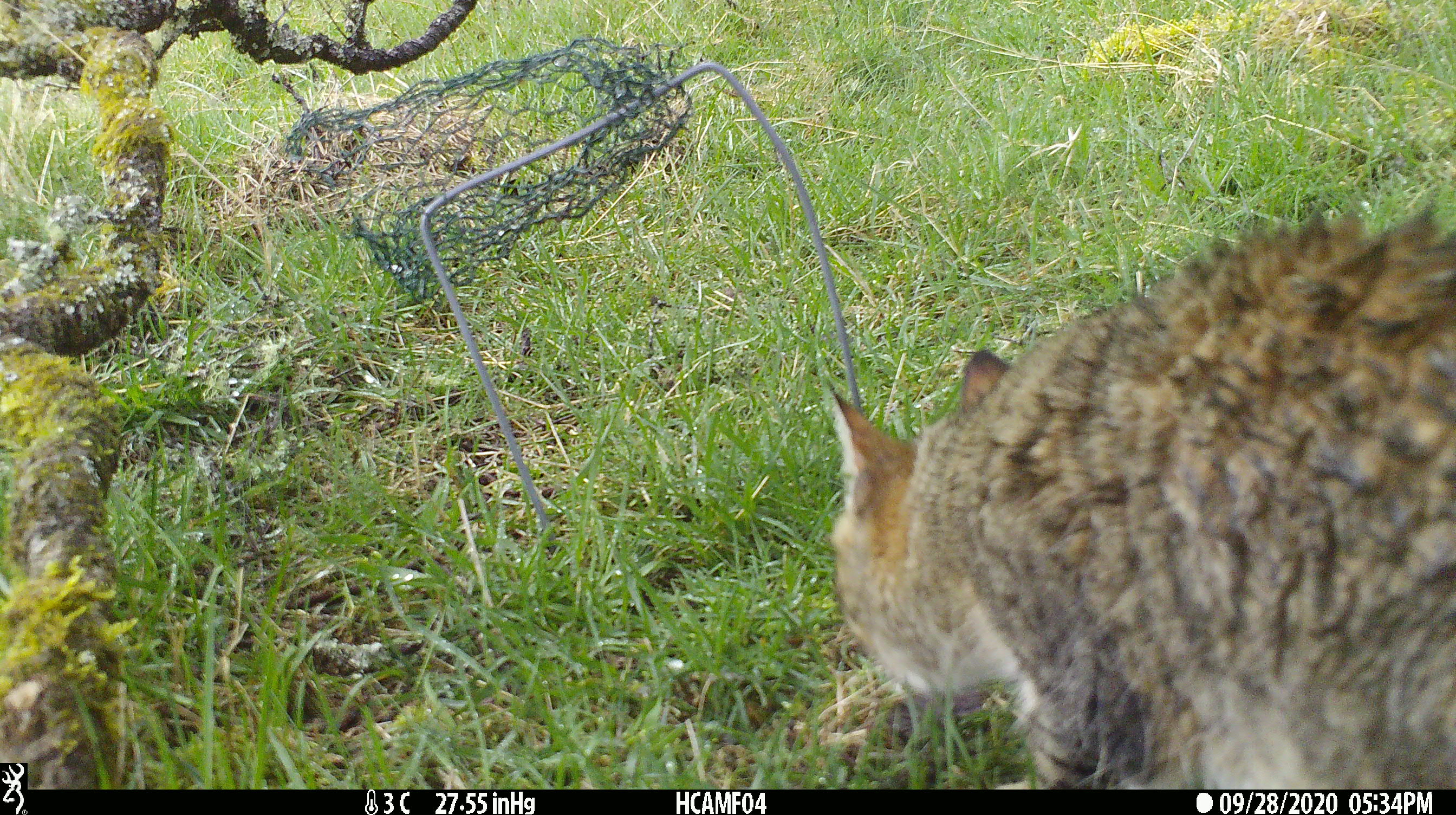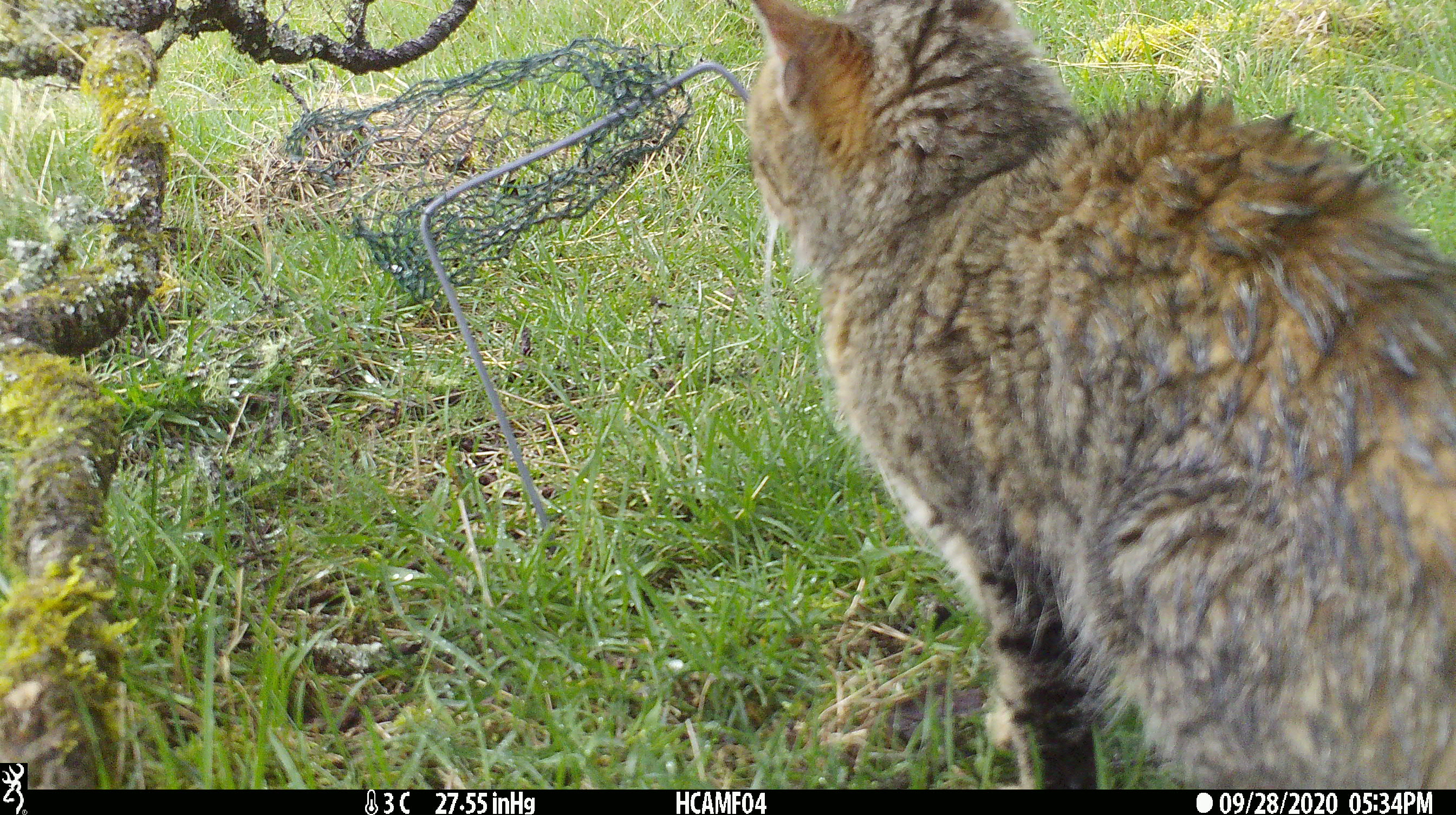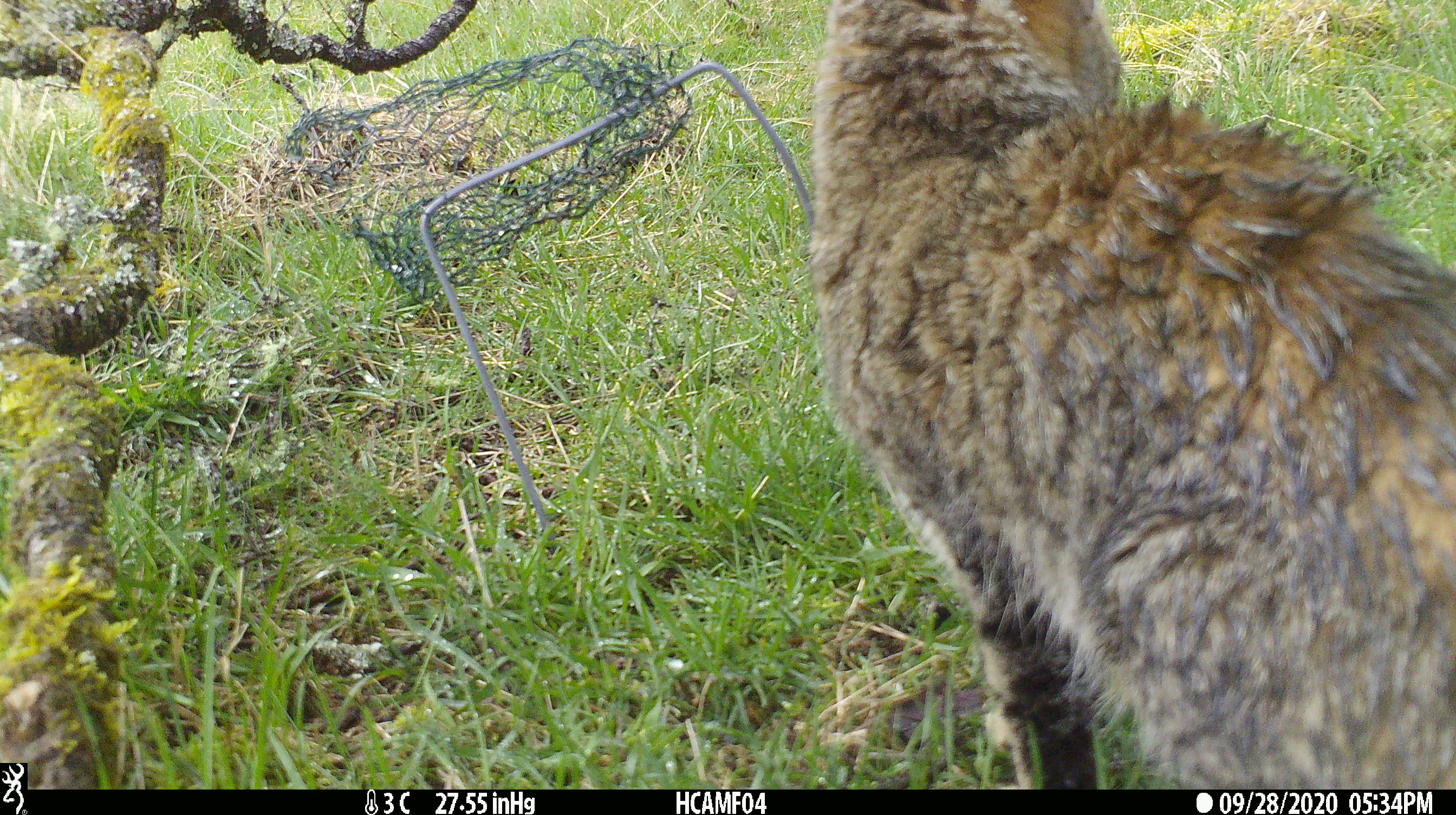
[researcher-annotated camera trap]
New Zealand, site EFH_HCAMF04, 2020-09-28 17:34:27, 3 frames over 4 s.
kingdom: Animalia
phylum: Chordata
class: Mammalia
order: Carnivora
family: Felidae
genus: Felis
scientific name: Felis catus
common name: domestic cat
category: cat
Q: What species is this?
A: Cat (domestic cat) (Felis catus).